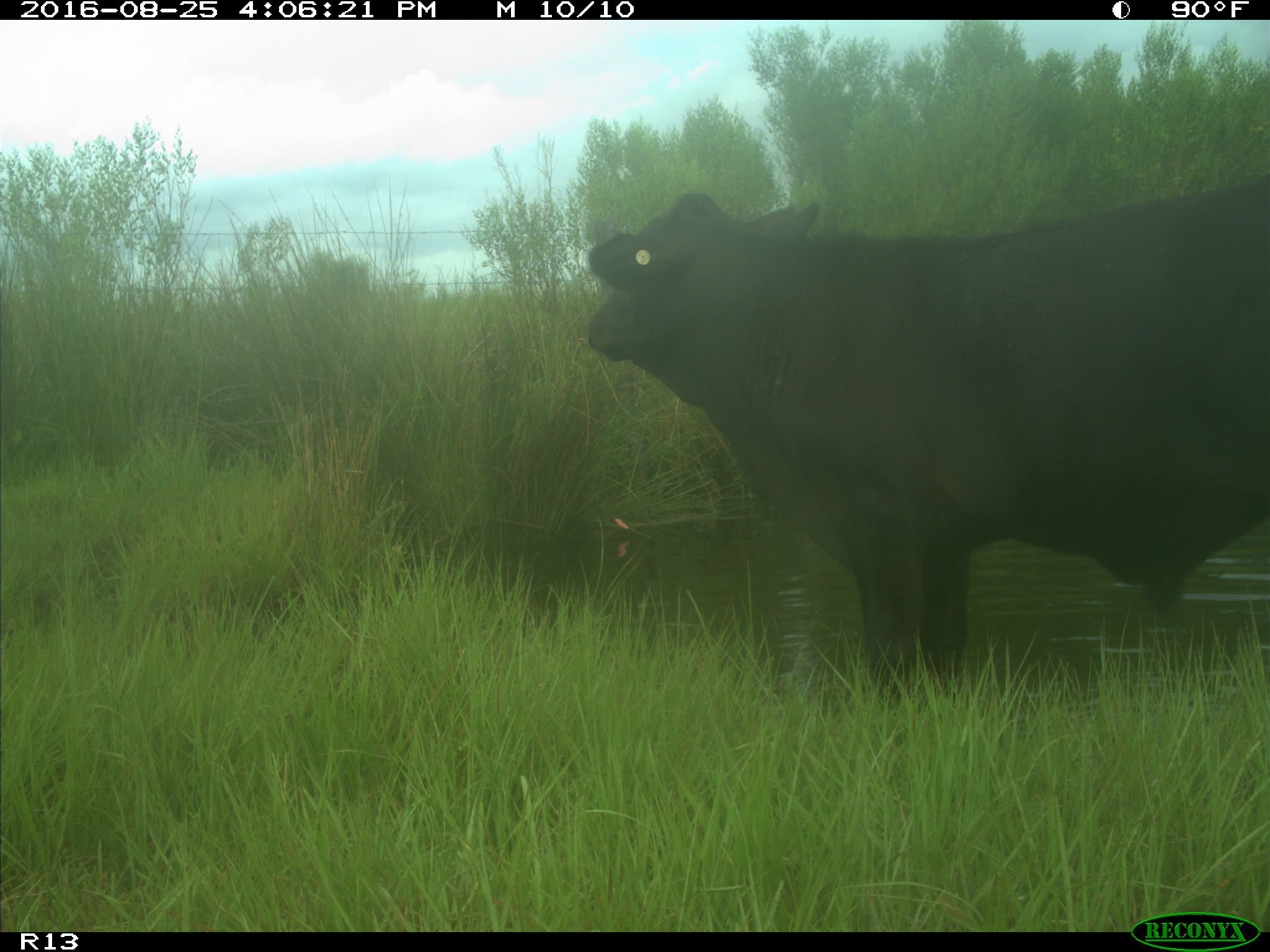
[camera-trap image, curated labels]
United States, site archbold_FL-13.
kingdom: Animalia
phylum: Chordata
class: Mammalia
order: Artiodactyla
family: Bovidae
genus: Bos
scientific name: Bos taurus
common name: domestic cow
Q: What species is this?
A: Bos taurus (domestic cow).